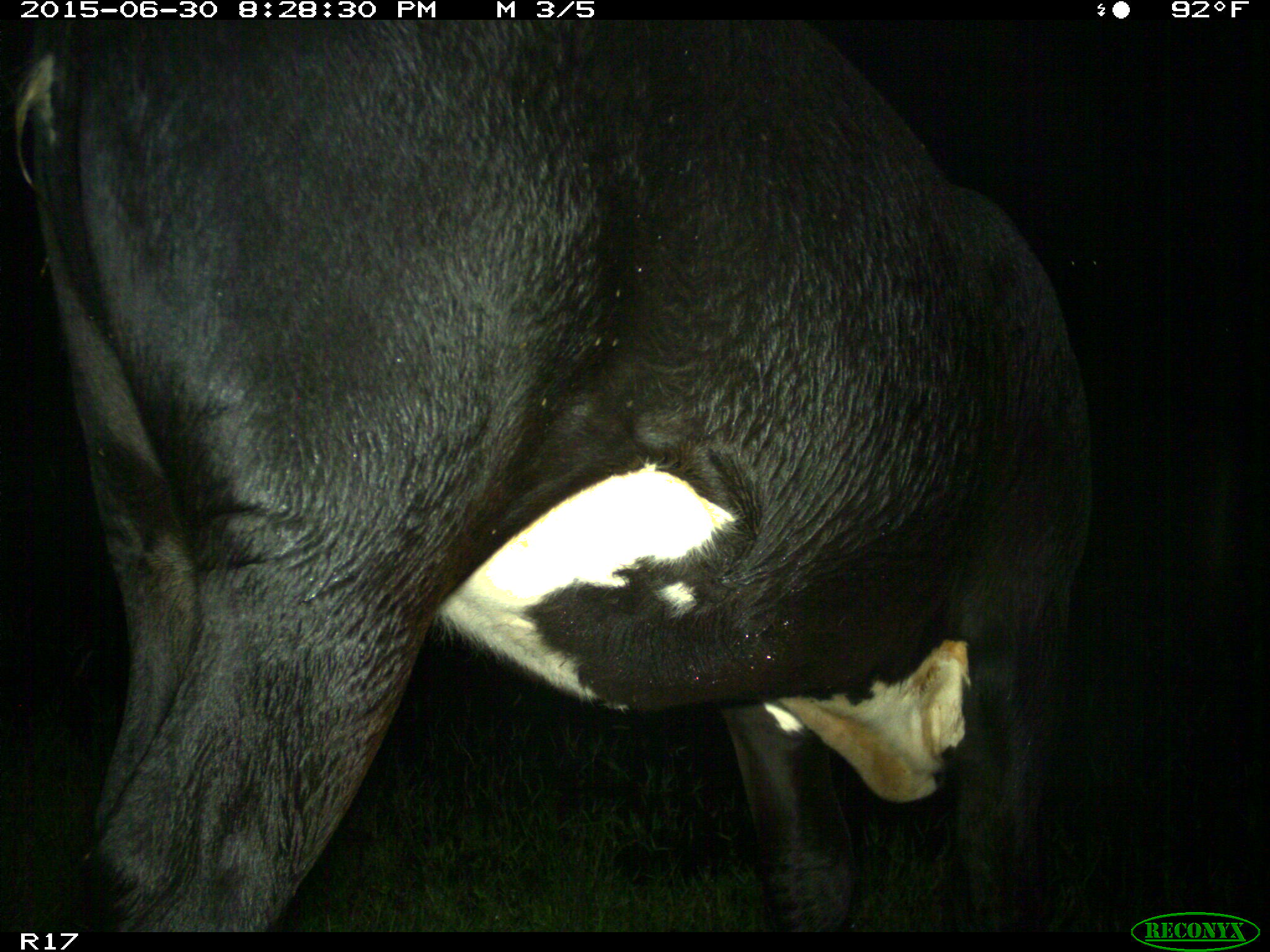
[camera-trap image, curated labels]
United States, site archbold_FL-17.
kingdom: Animalia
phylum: Chordata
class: Mammalia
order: Artiodactyla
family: Bovidae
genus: Bos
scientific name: Bos taurus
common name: domestic cow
Bos taurus (domestic cow).